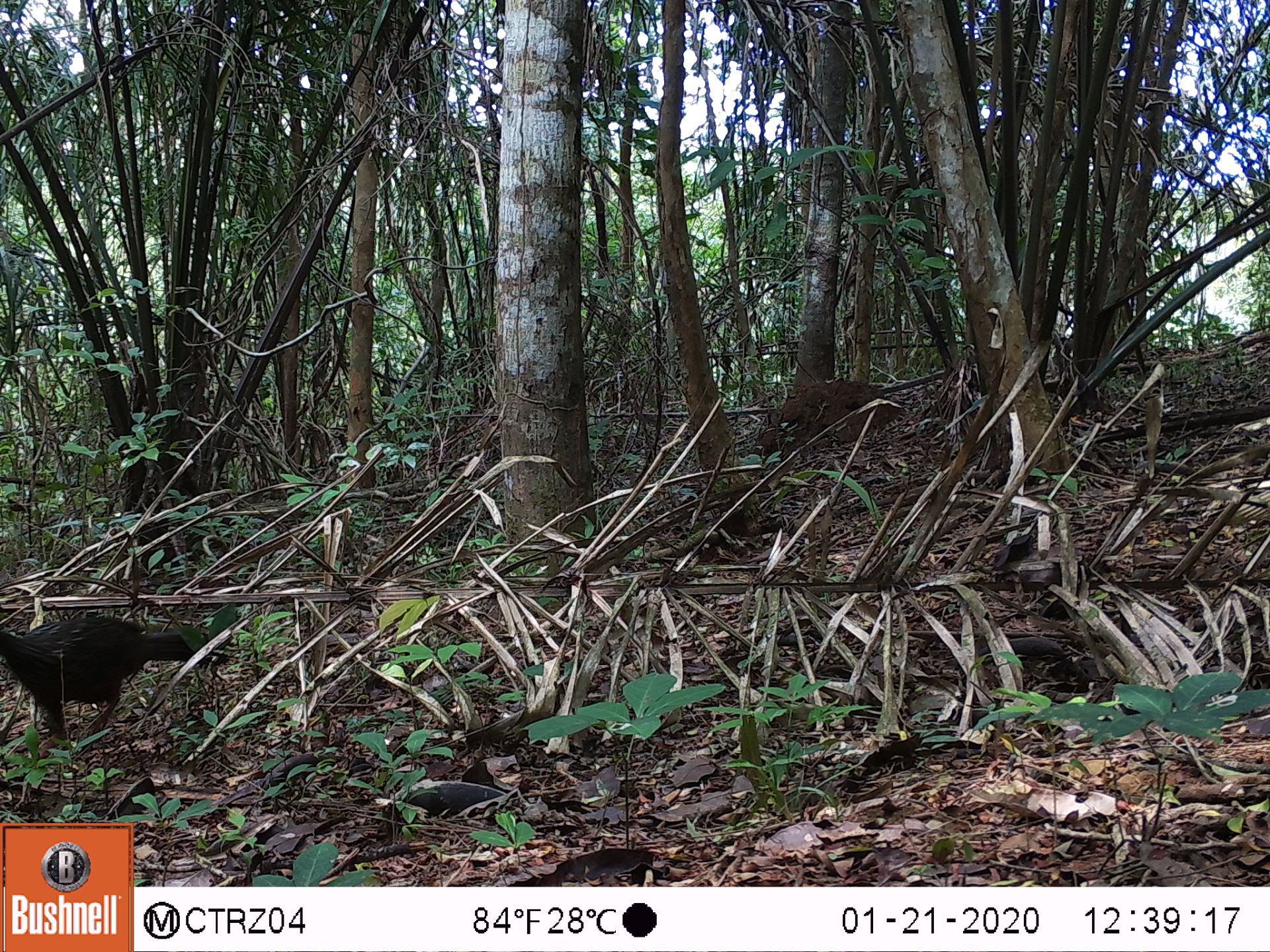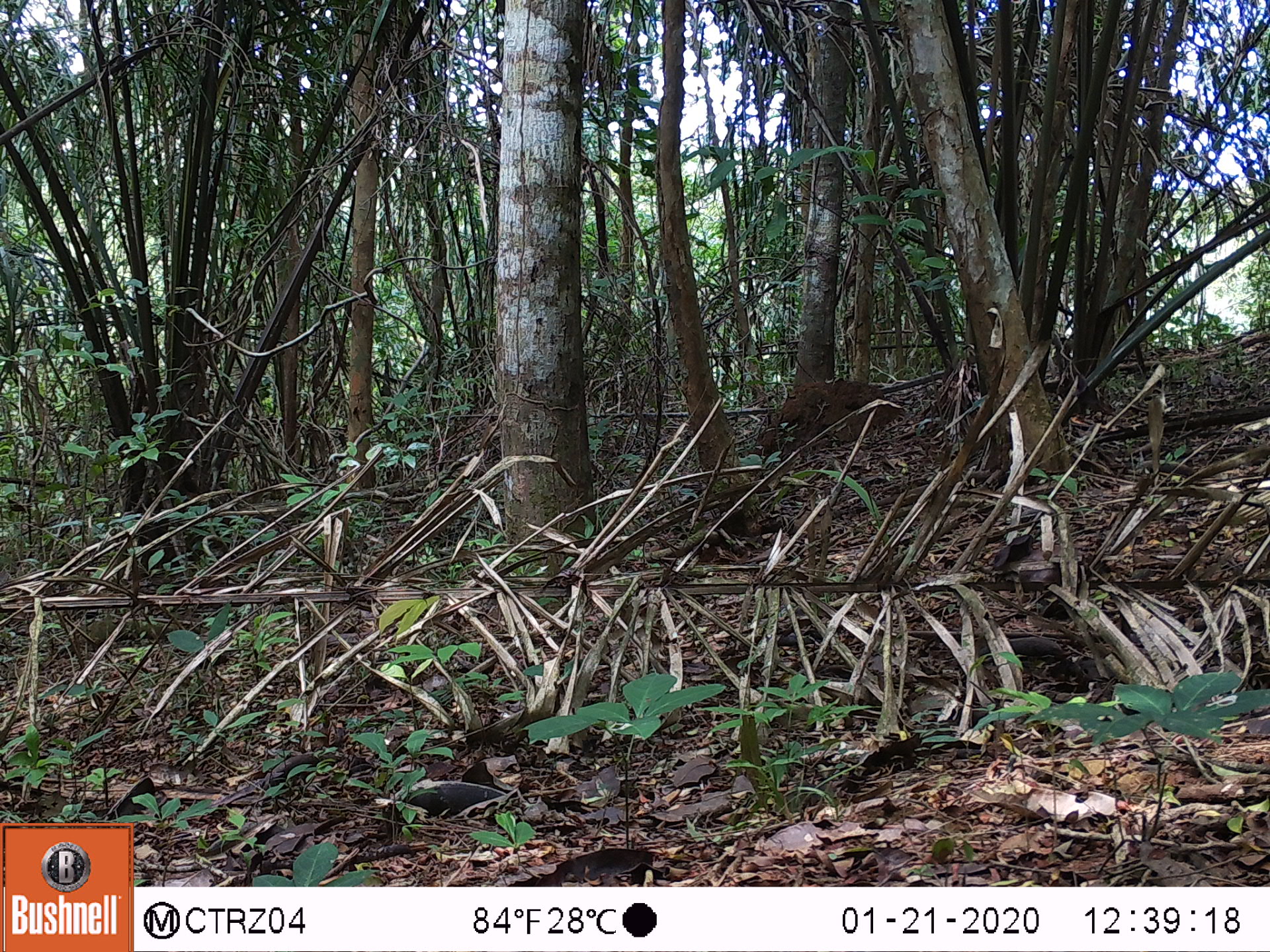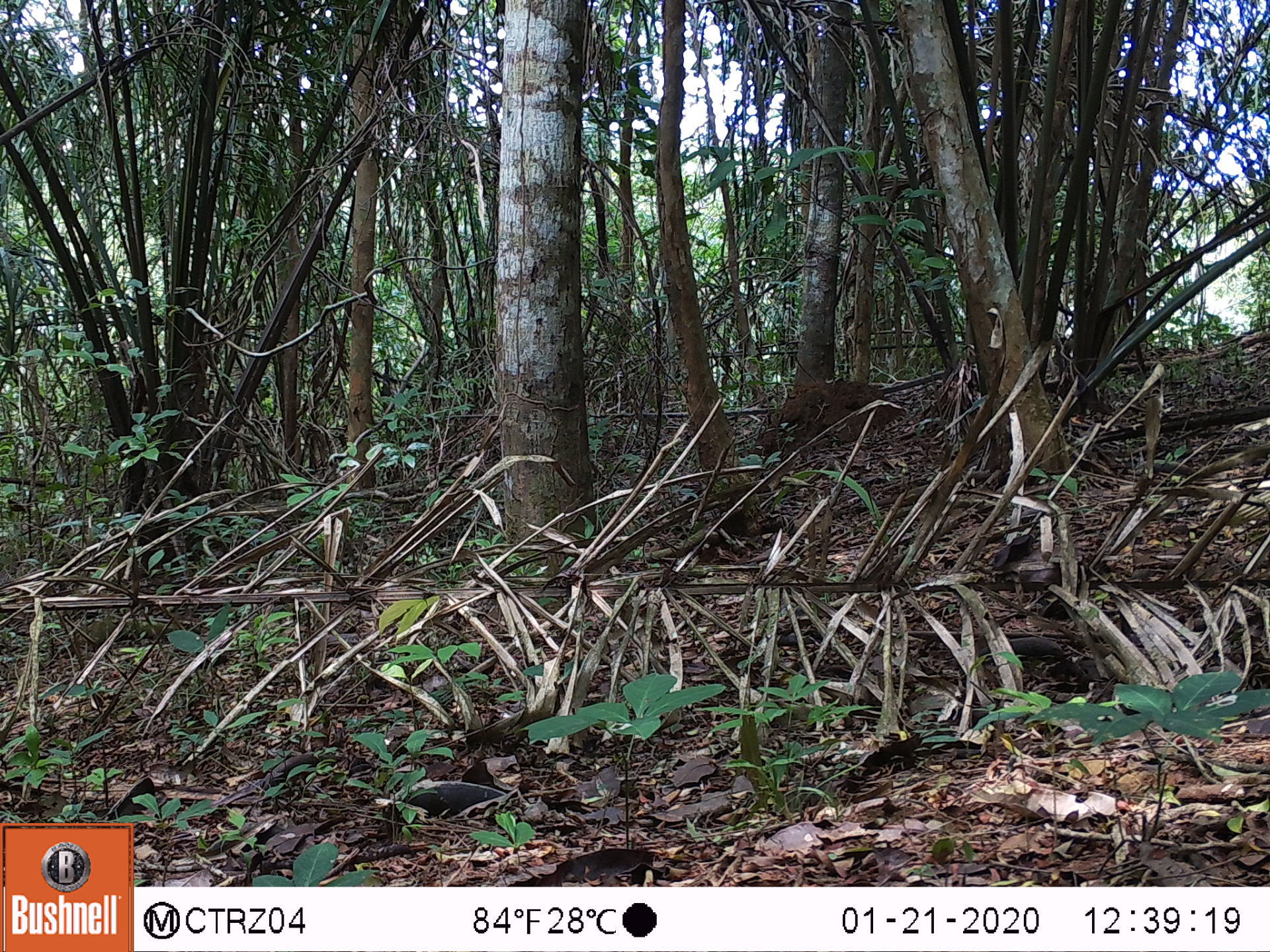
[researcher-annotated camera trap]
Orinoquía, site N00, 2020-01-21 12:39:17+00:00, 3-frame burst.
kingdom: Animalia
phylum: Chordata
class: Aves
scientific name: Aves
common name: bird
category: unknown bird